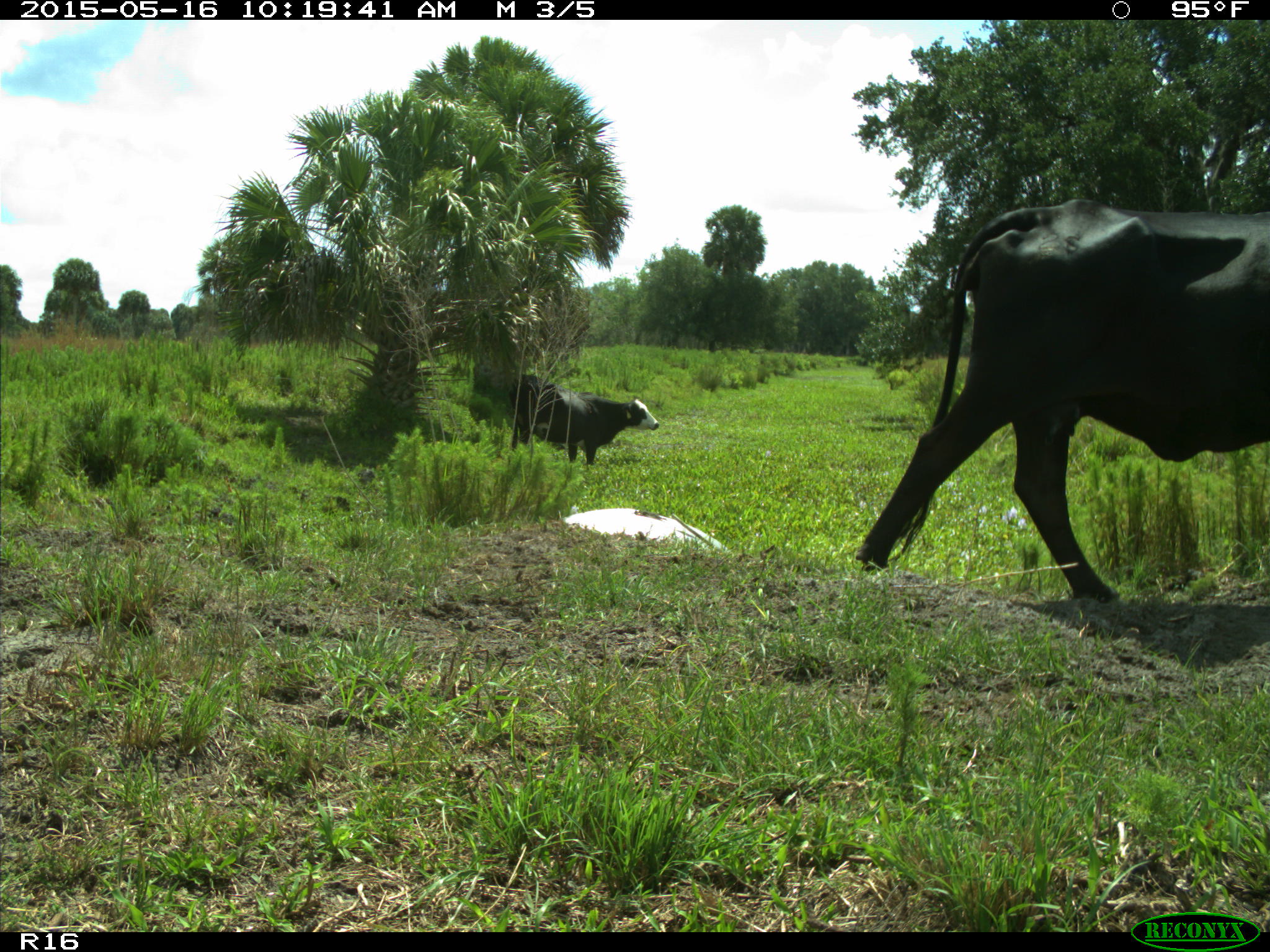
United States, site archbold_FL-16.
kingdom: Animalia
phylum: Chordata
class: Mammalia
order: Artiodactyla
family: Bovidae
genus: Bos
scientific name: Bos taurus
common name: domestic cow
Bos taurus (domestic cow).